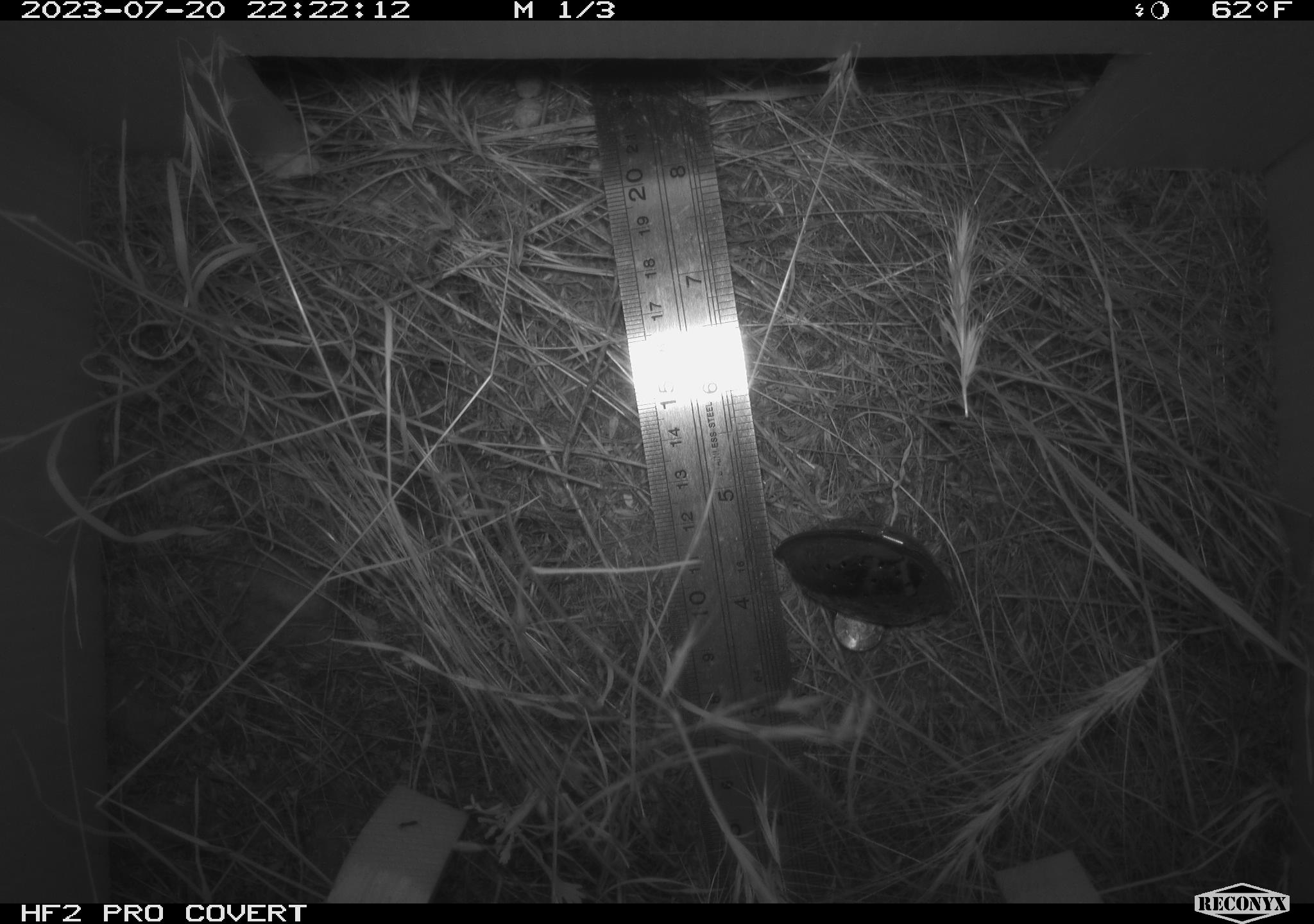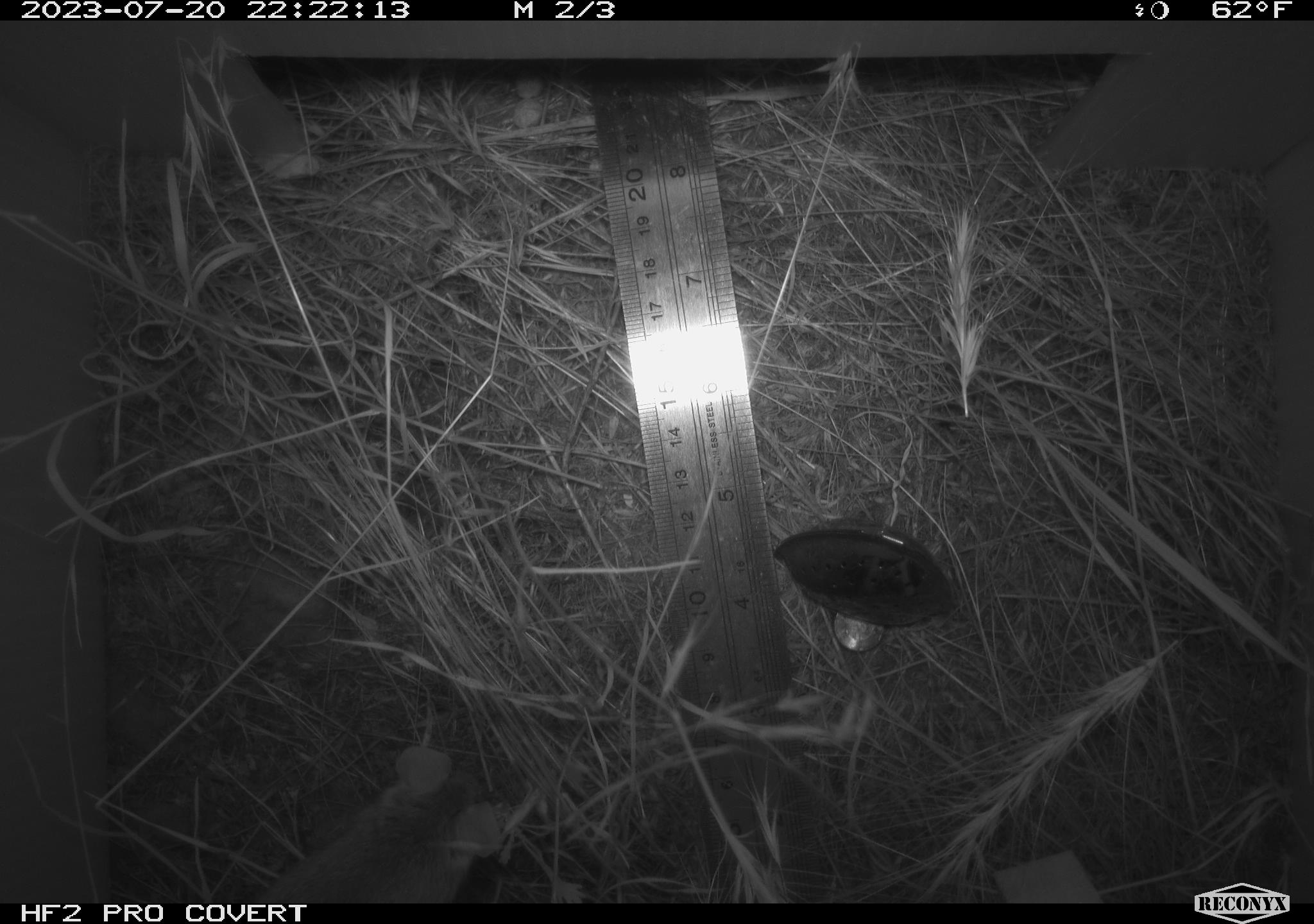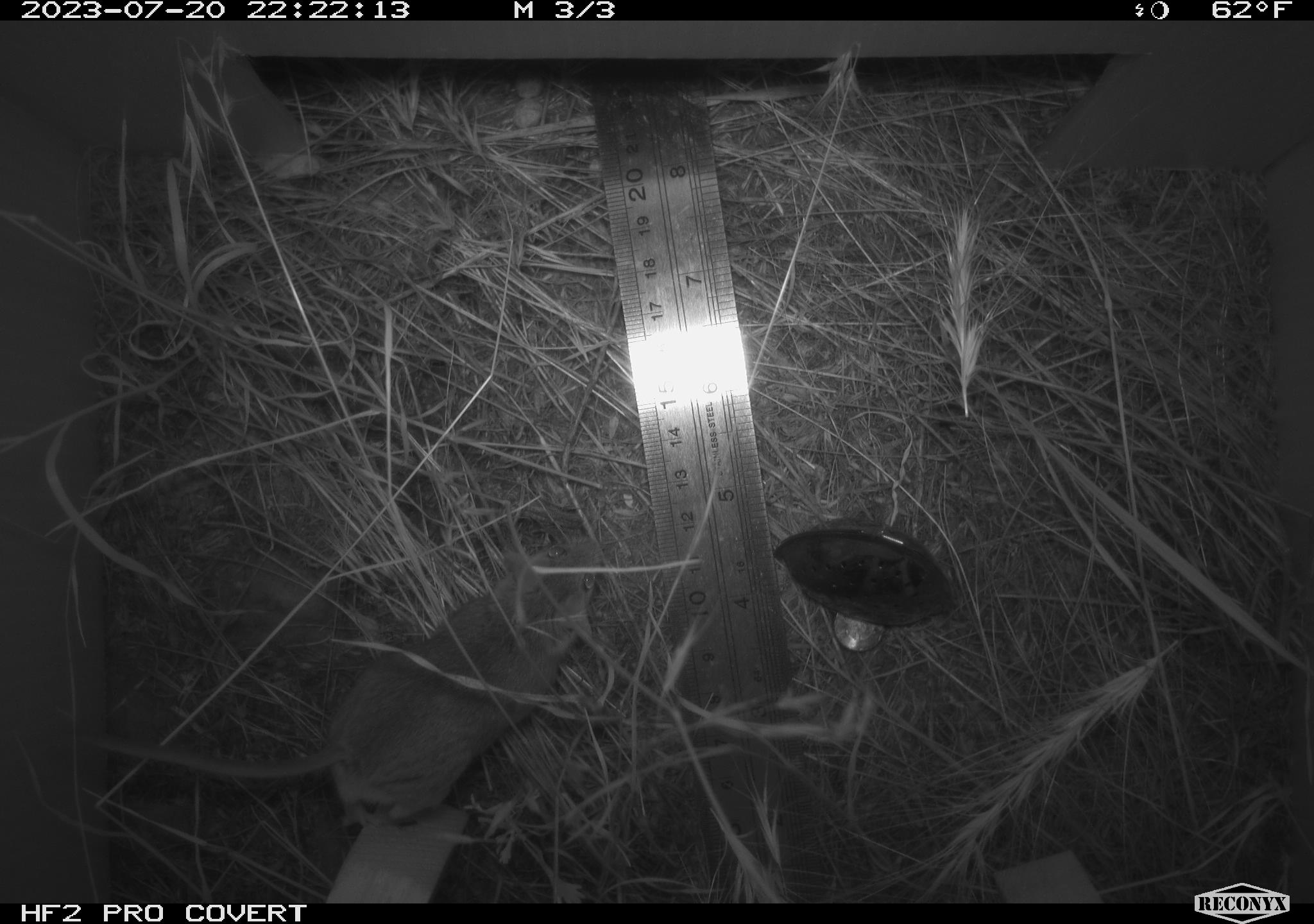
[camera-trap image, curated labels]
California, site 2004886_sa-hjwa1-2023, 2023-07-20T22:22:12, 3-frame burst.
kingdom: Animalia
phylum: Chordata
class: Mammalia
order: Rodentia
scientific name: Rodentia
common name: mouse species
Mouse species (Rodentia).